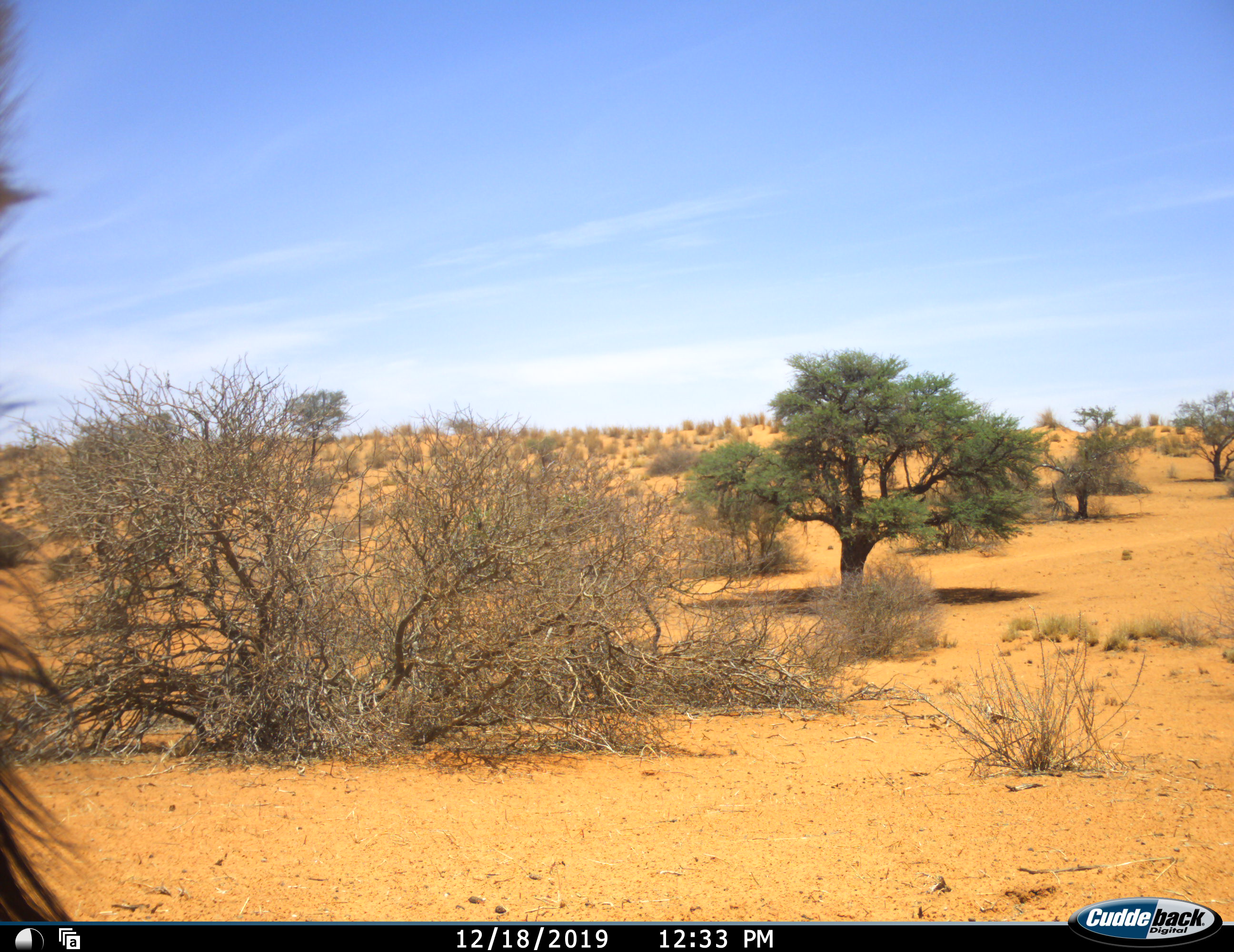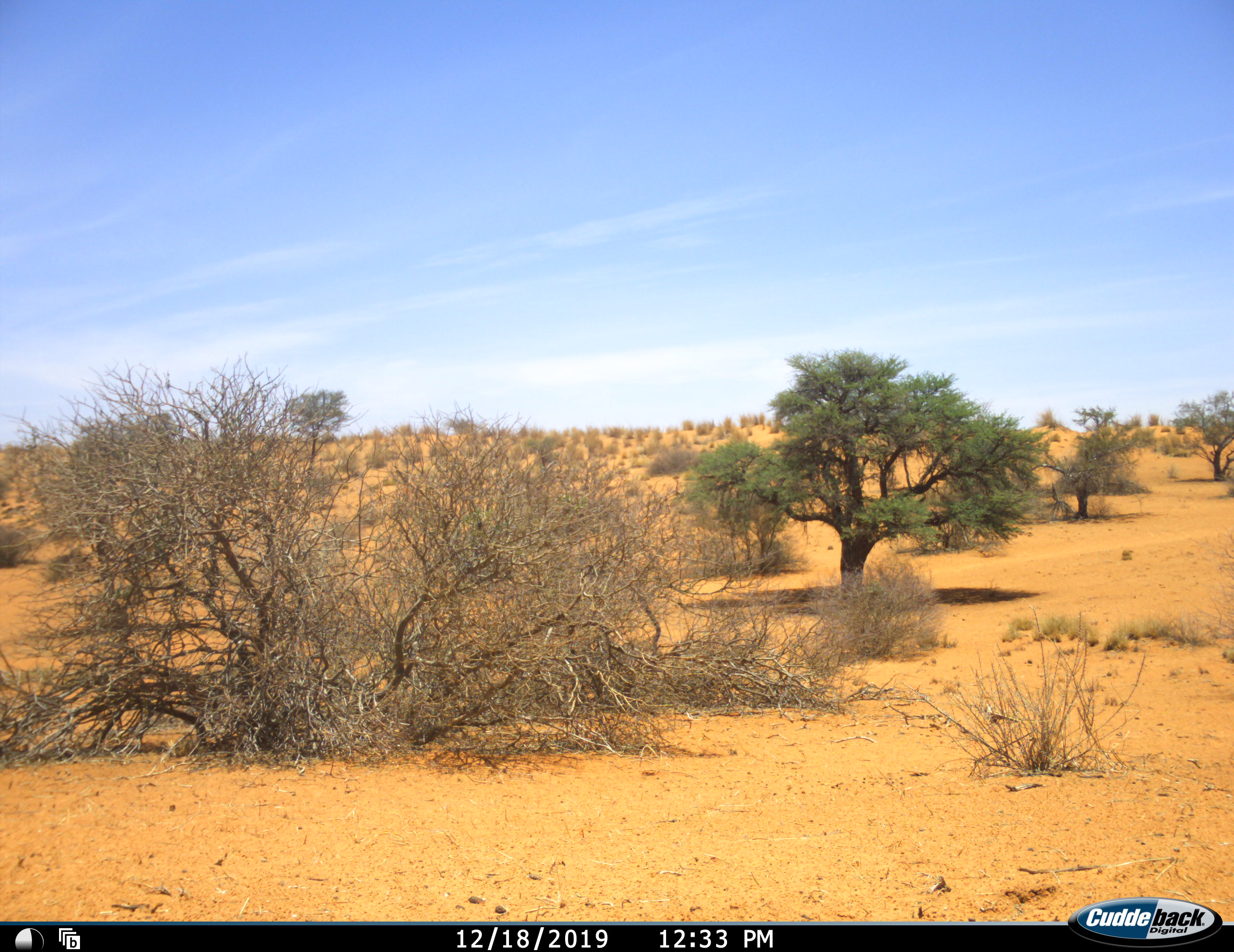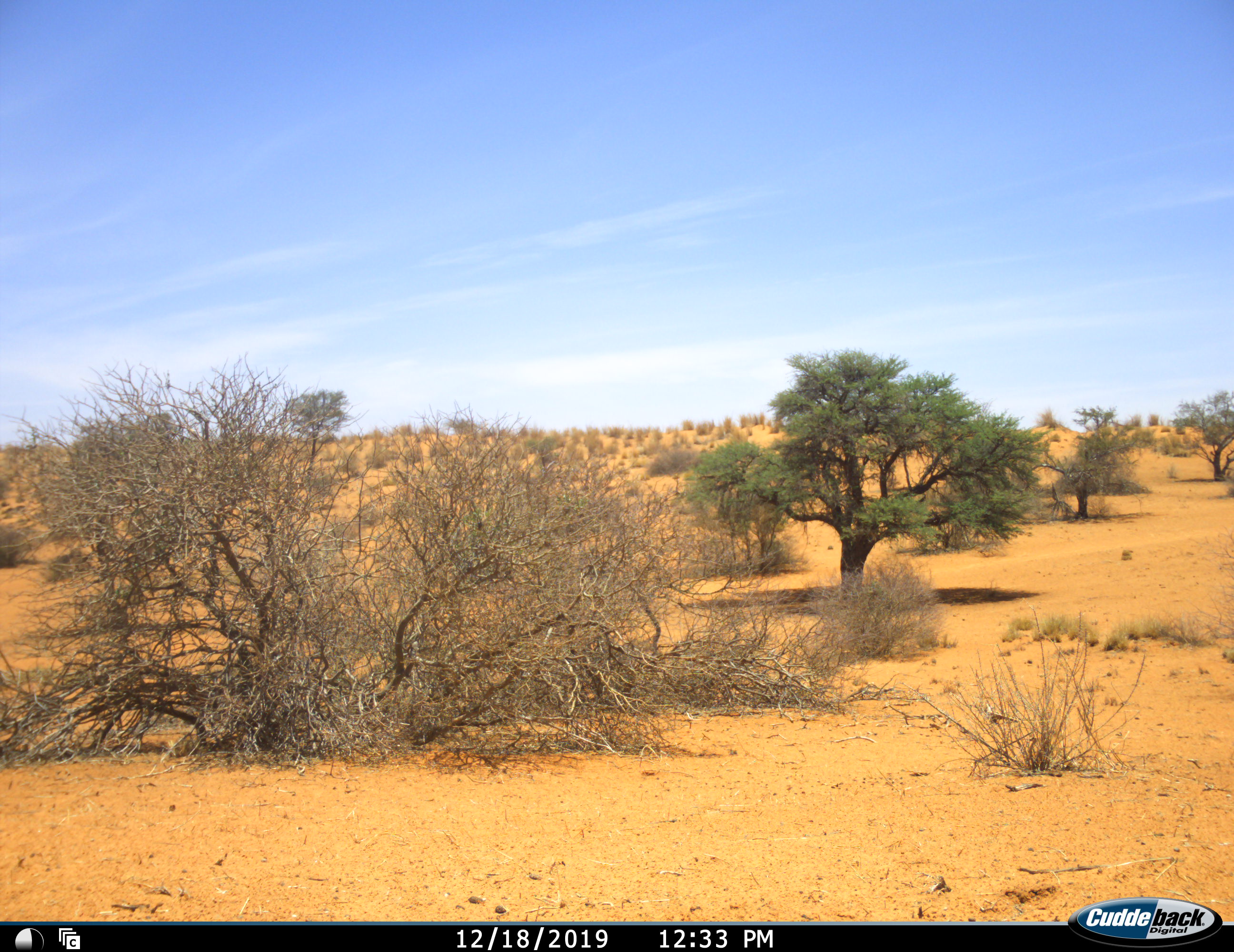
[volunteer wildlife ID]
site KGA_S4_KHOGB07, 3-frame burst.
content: unidentified animal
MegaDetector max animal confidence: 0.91